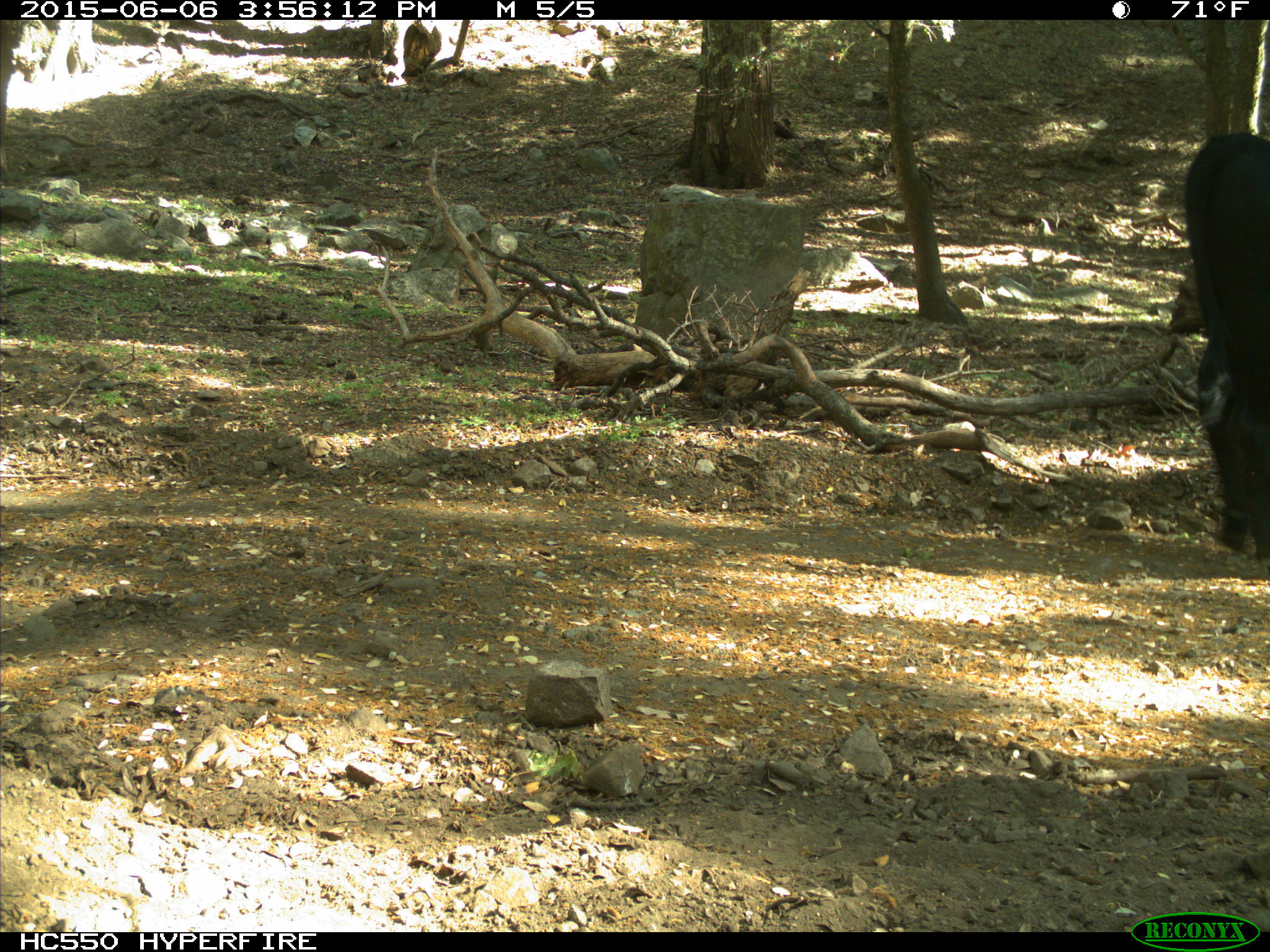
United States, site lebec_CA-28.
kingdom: Animalia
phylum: Chordata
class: Mammalia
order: Artiodactyla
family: Bovidae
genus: Bos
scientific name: Bos taurus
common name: domestic cow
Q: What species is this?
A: Bos taurus (domestic cow).